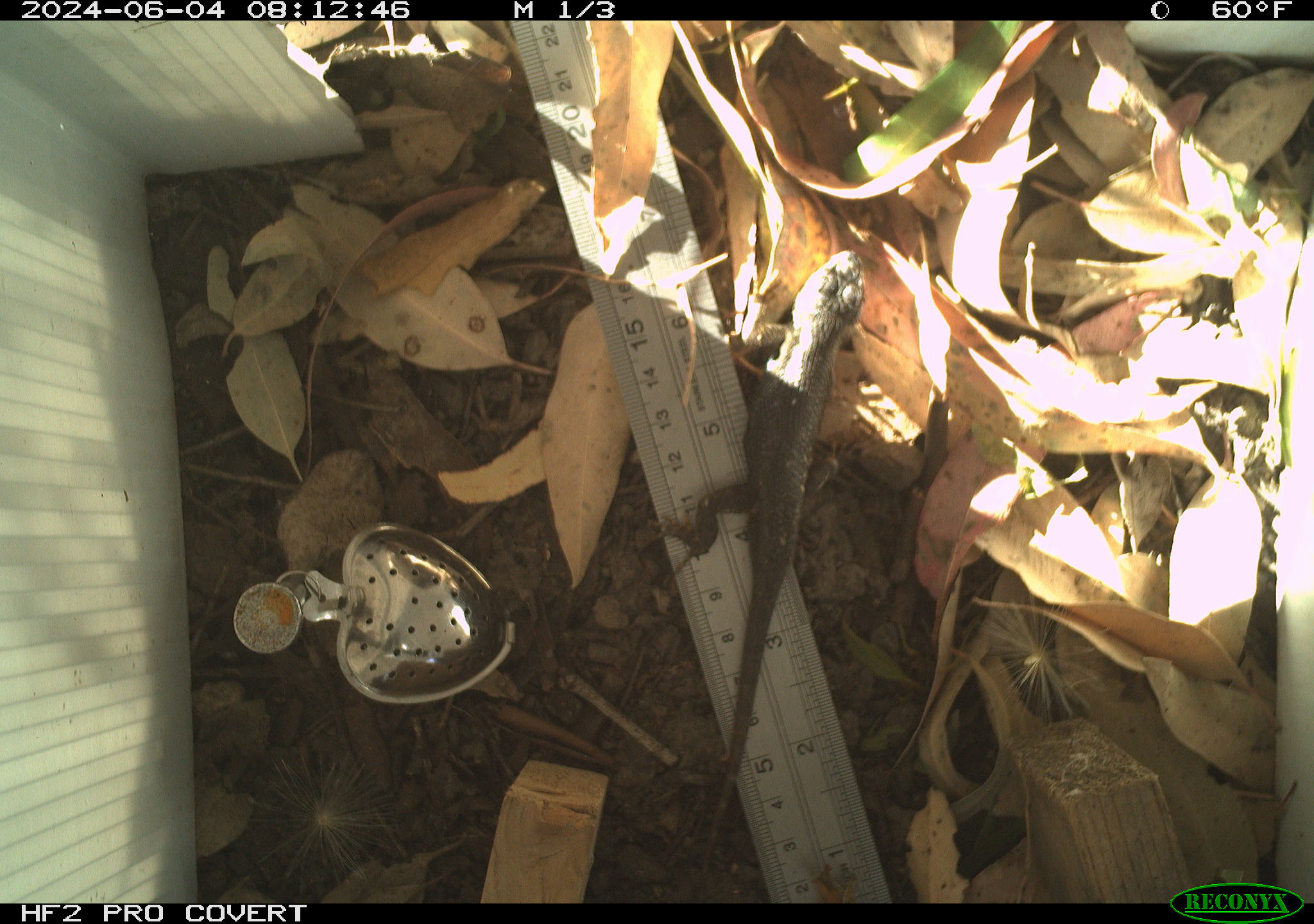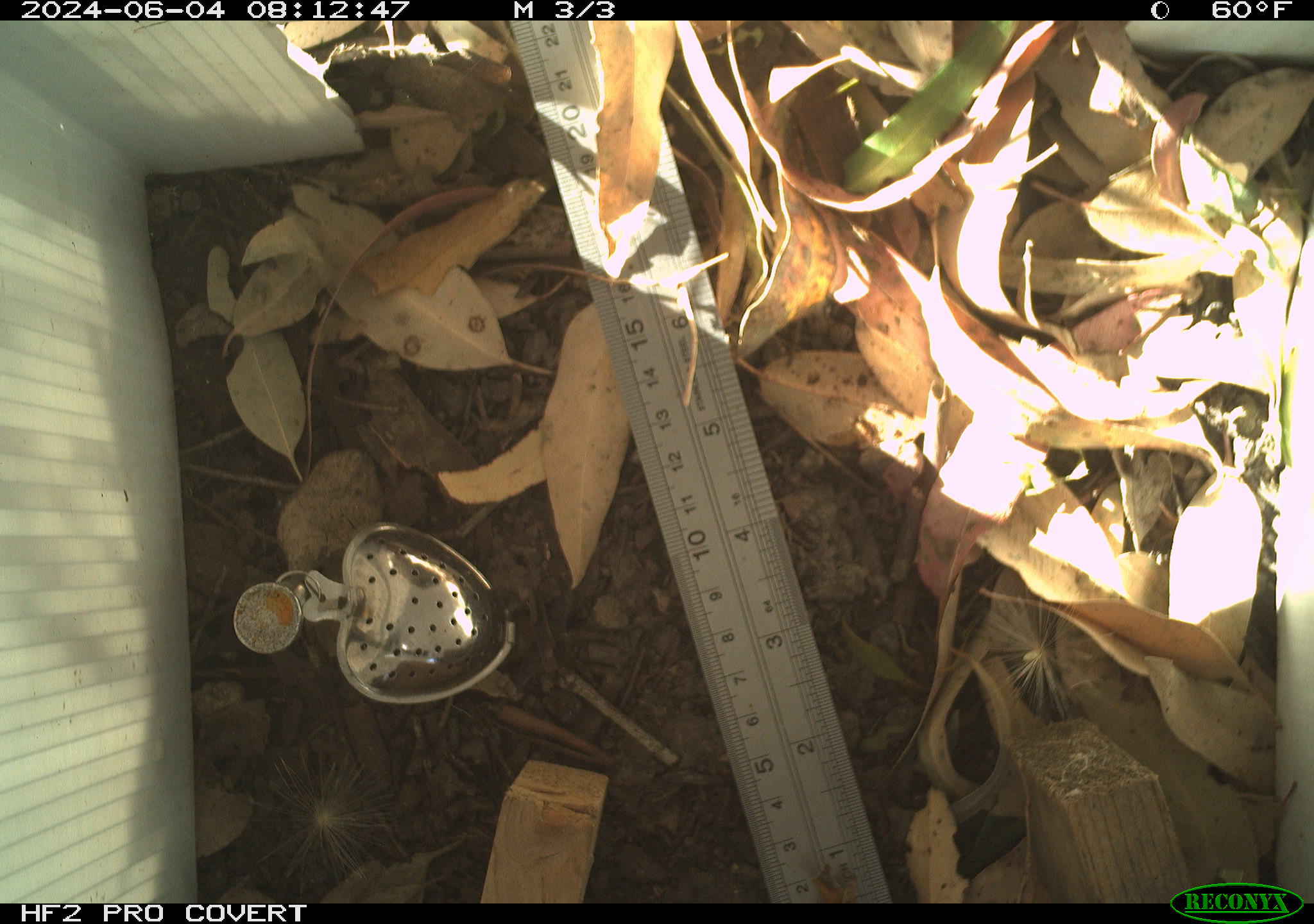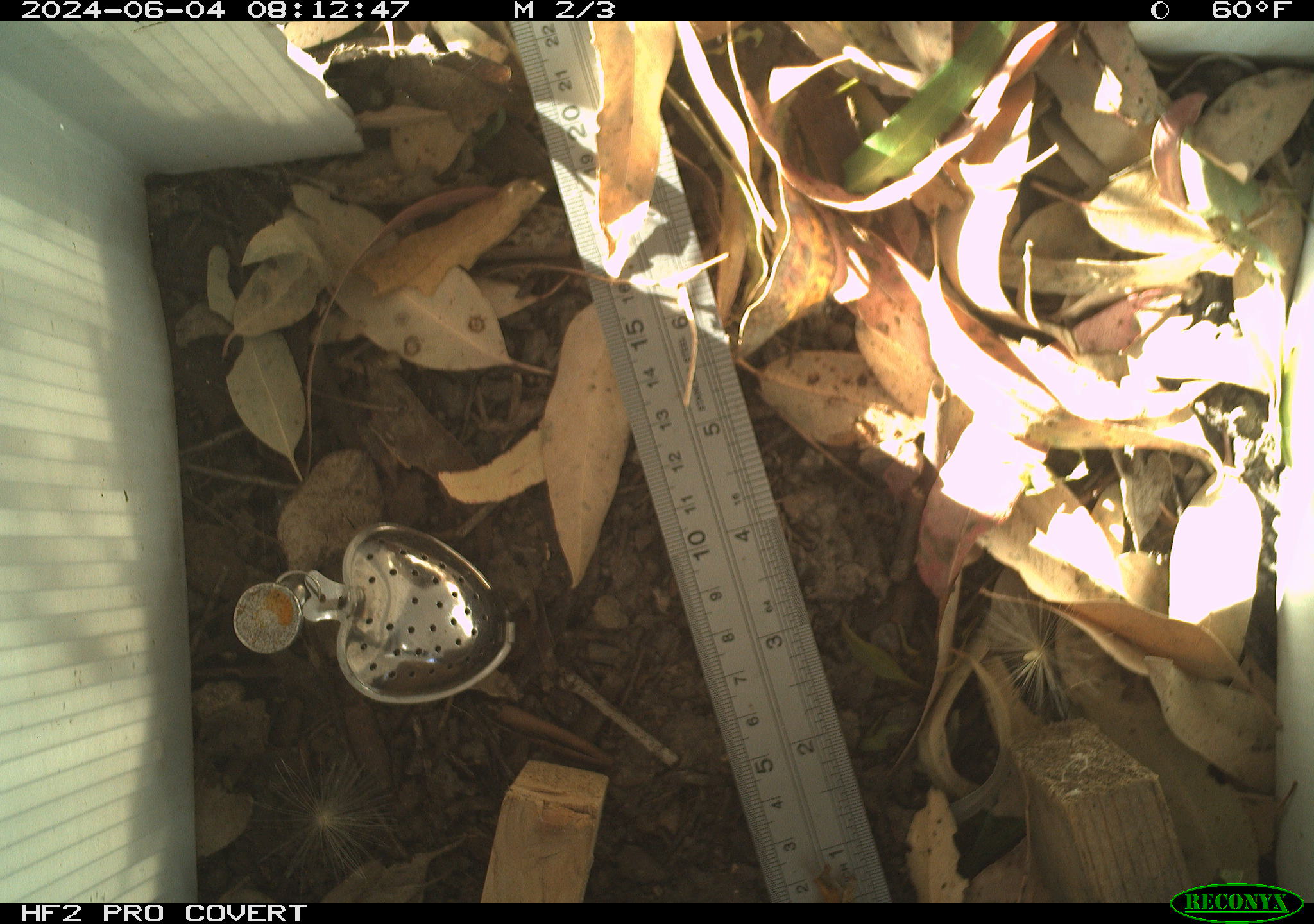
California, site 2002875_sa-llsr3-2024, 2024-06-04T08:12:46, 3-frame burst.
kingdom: Animalia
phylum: Chordata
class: Reptilia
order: Squamata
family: Phrynosomatidae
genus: Sceloporus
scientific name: Sceloporus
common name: spiny lizards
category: sceloporus species